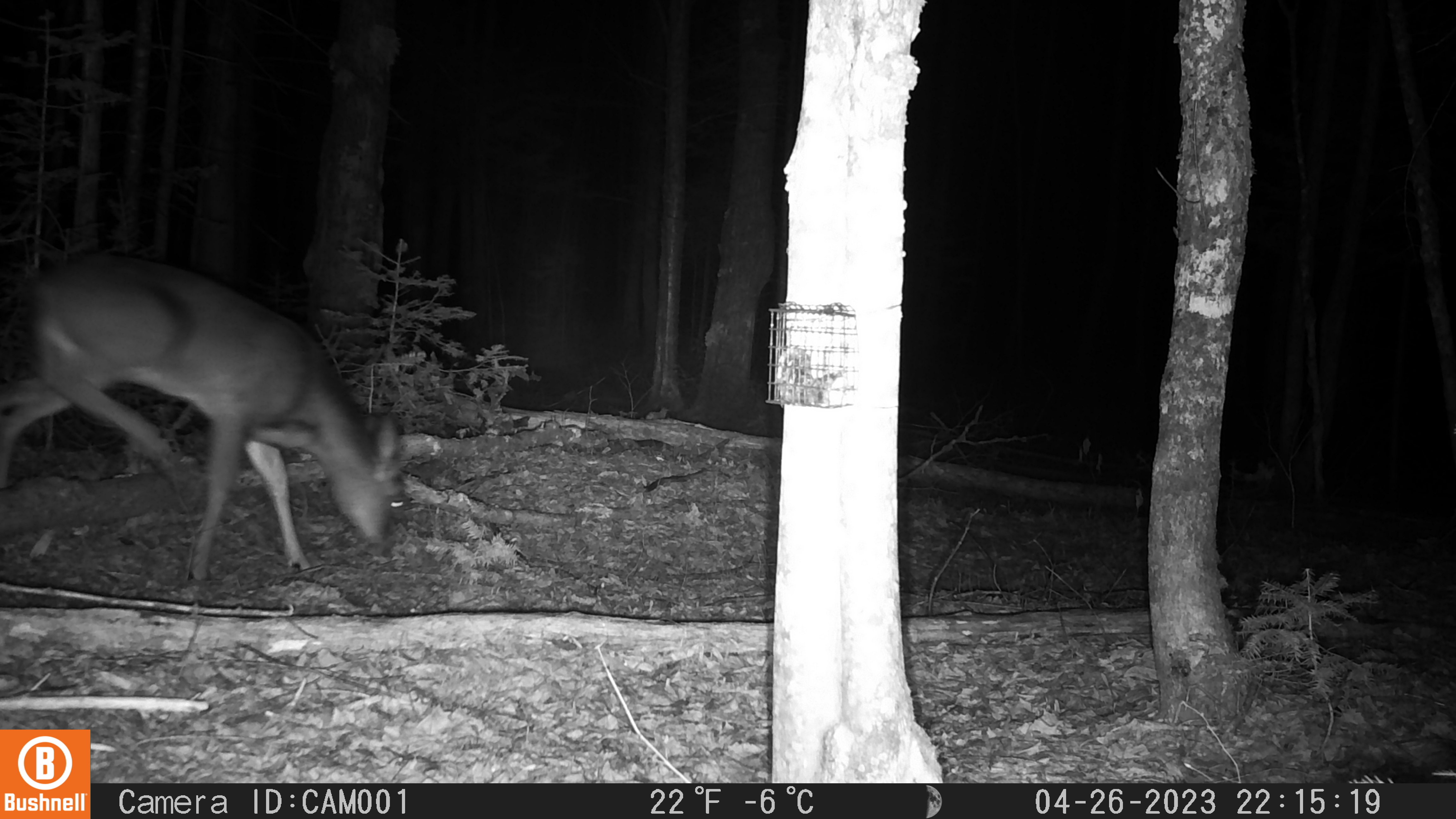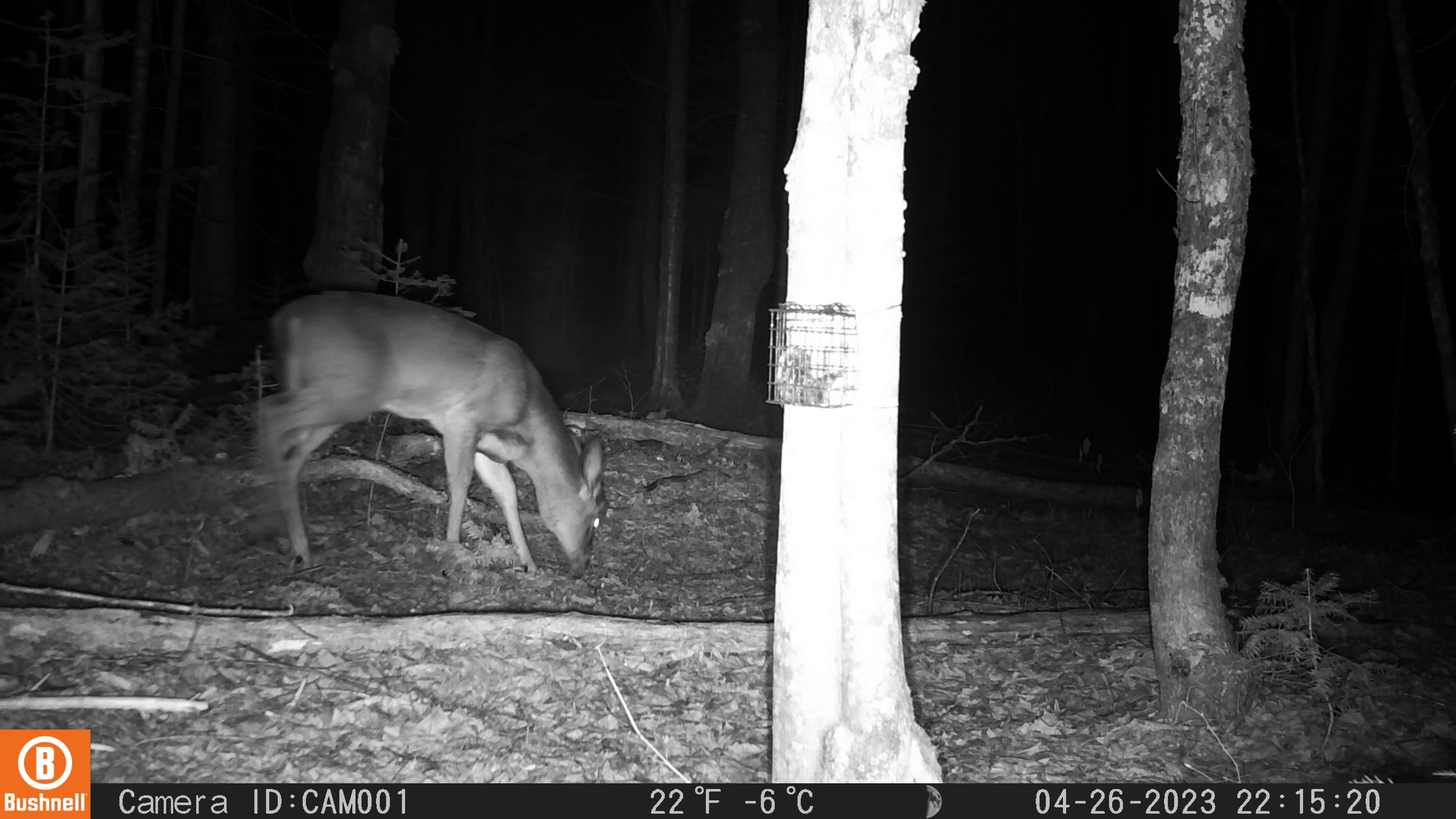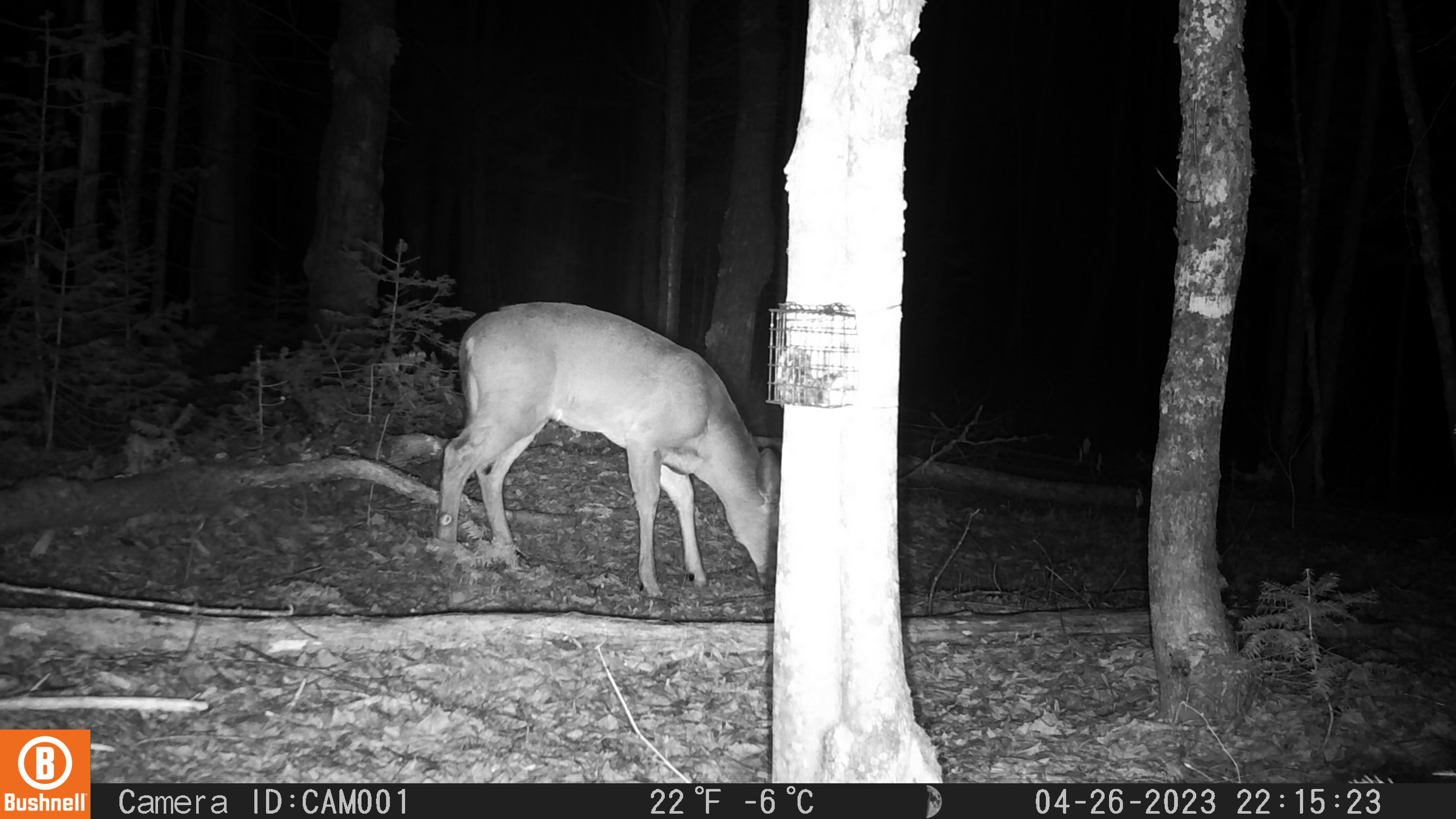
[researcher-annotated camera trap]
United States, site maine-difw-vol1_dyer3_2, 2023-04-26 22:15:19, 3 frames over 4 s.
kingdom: Animalia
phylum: Chordata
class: Mammalia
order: Artiodactyla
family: Cervidae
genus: Odocoileus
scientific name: Odocoileus virginianus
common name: white-tailed deer